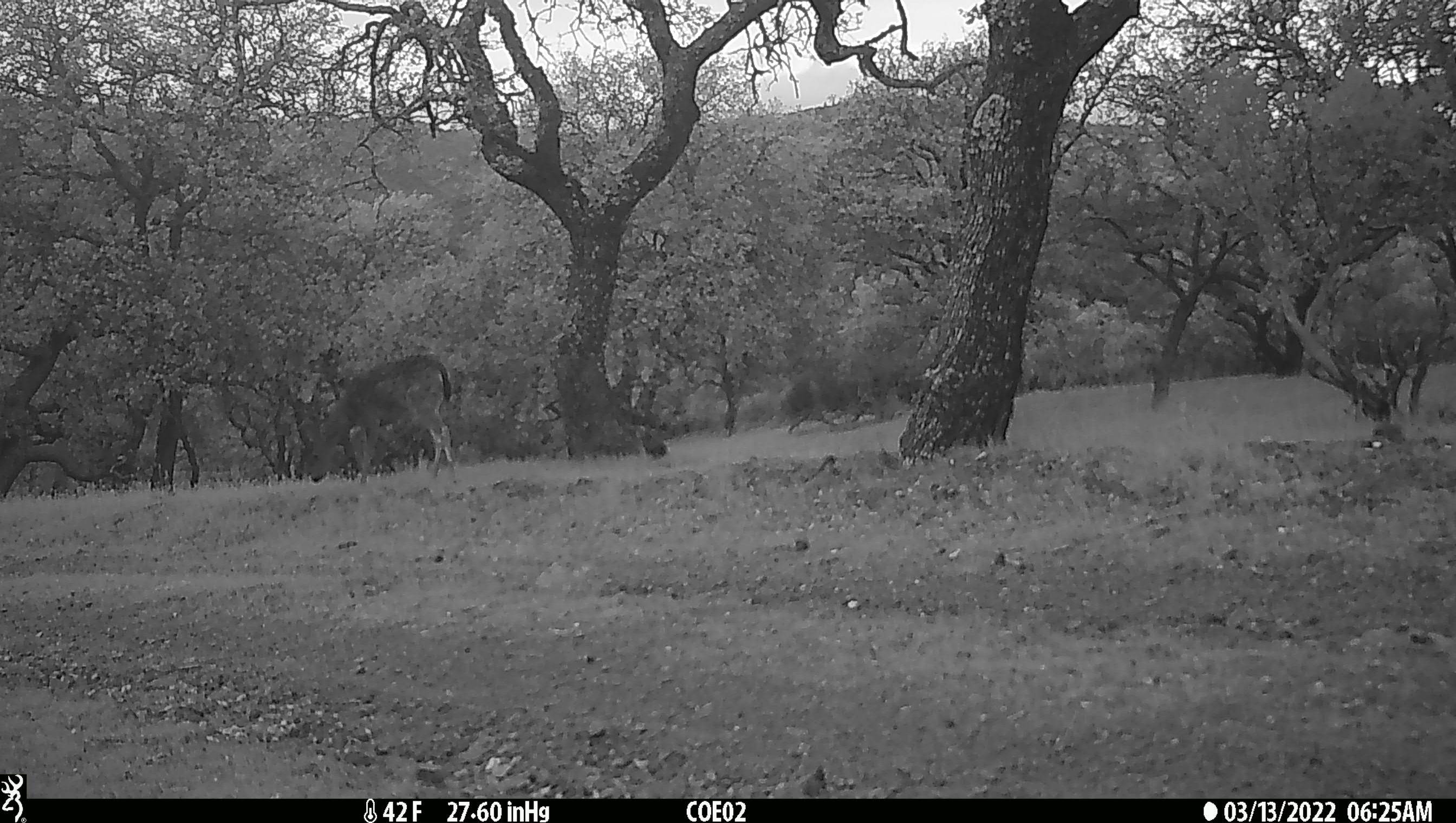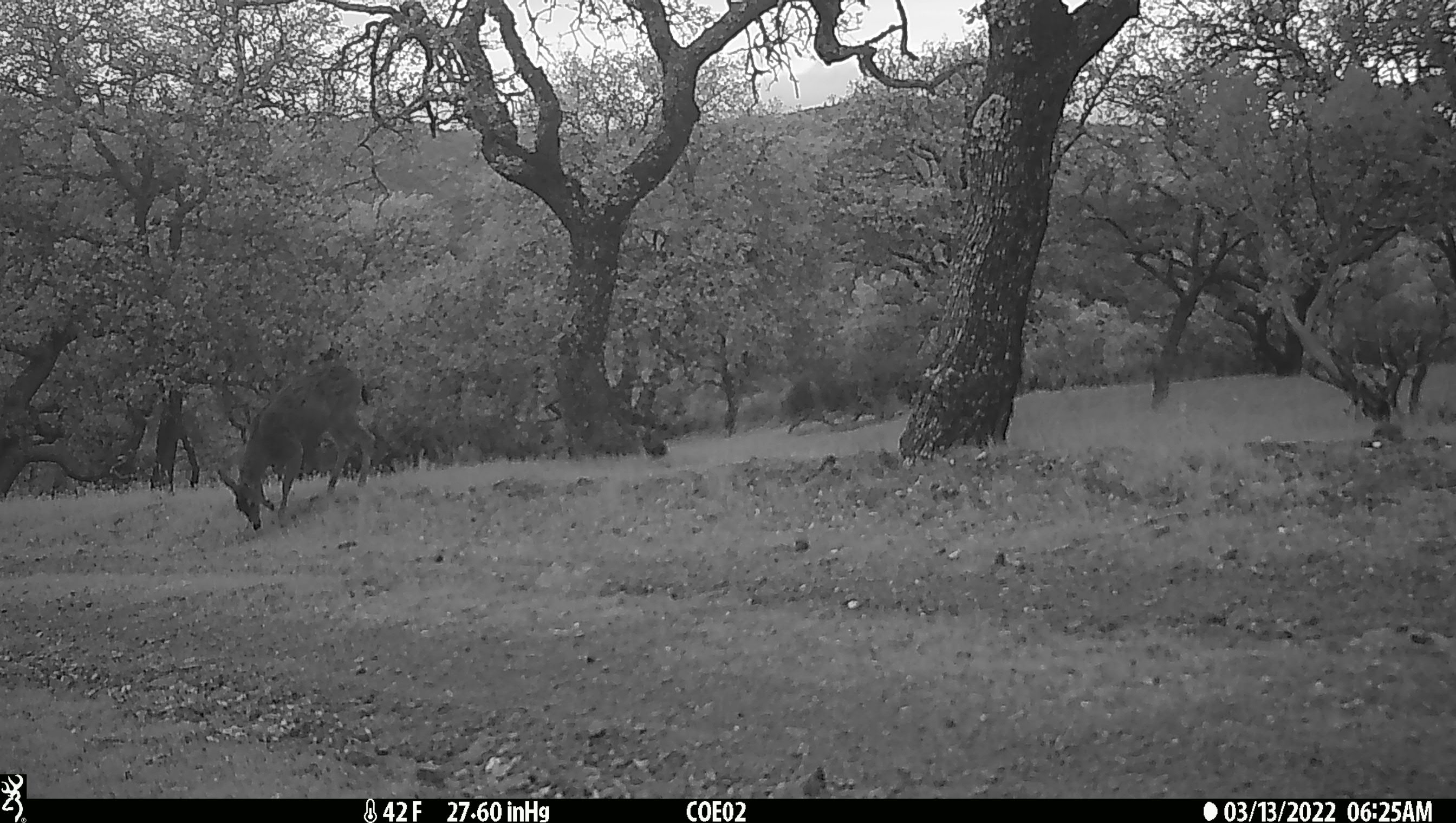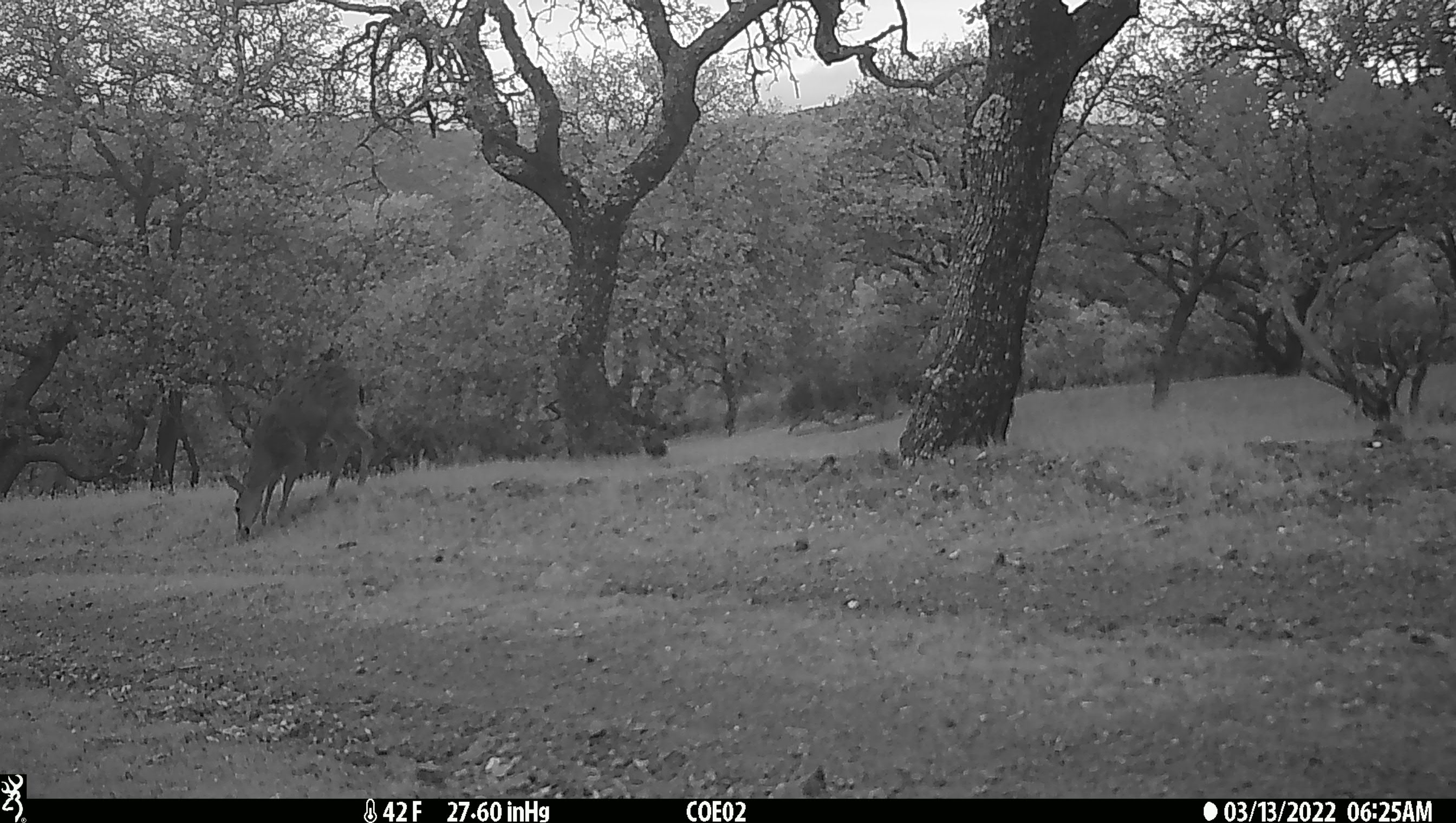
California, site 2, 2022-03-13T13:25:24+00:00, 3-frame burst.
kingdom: Animalia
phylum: Chordata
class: Mammalia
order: Artiodactyla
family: Cervidae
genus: Odocoileus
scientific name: Odocoileus hemionus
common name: mule deer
Mule deer (Odocoileus hemionus).